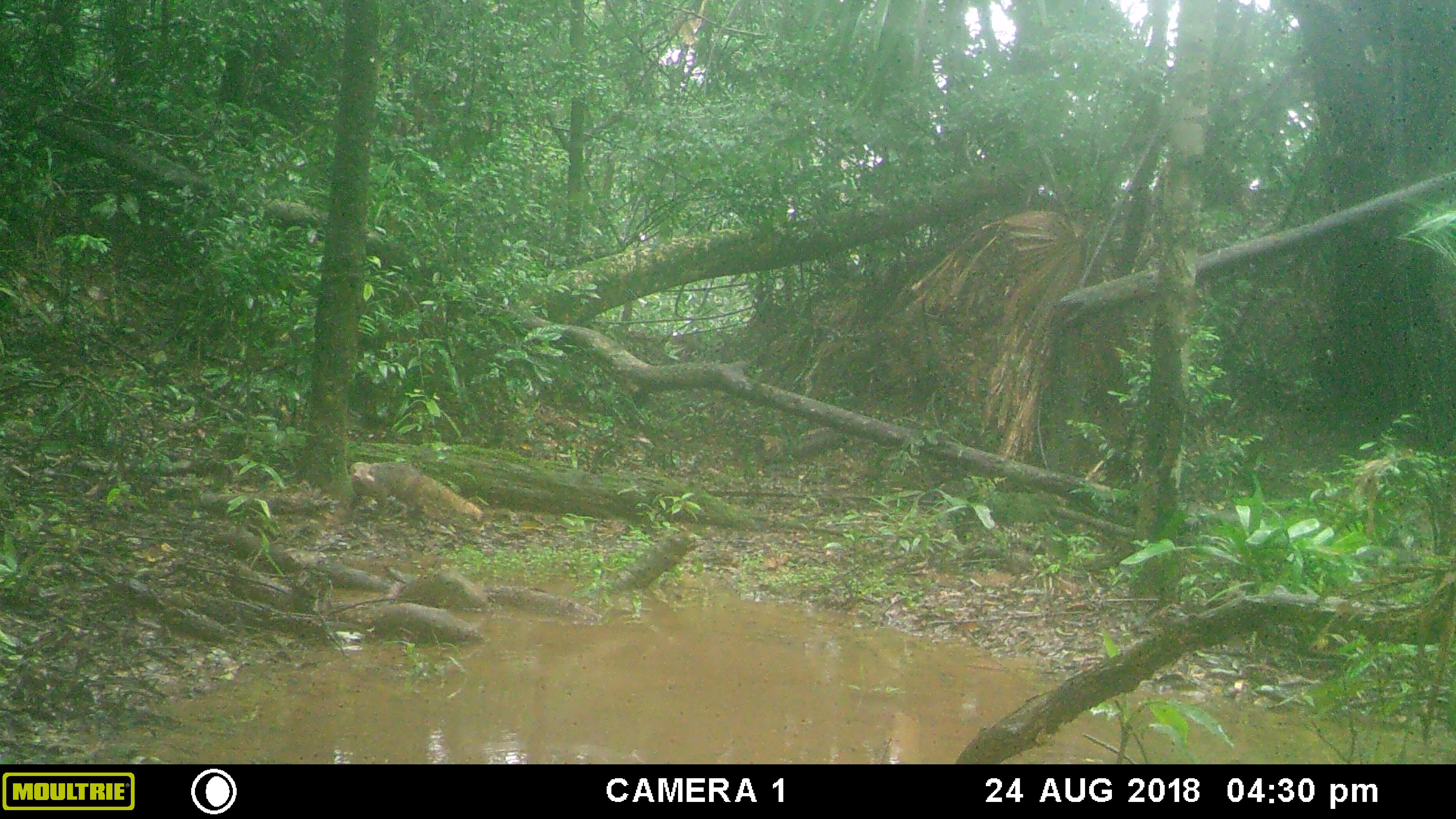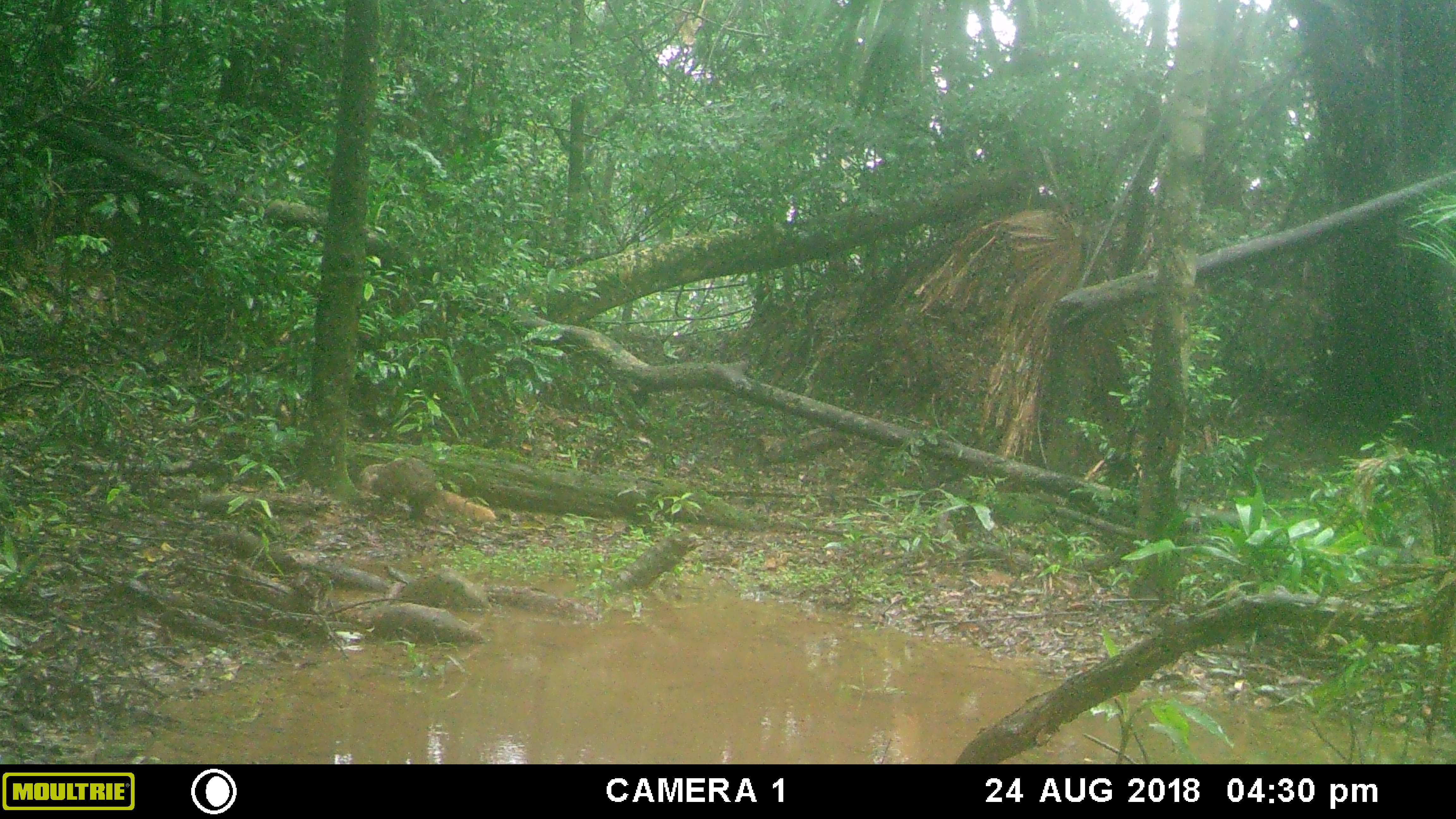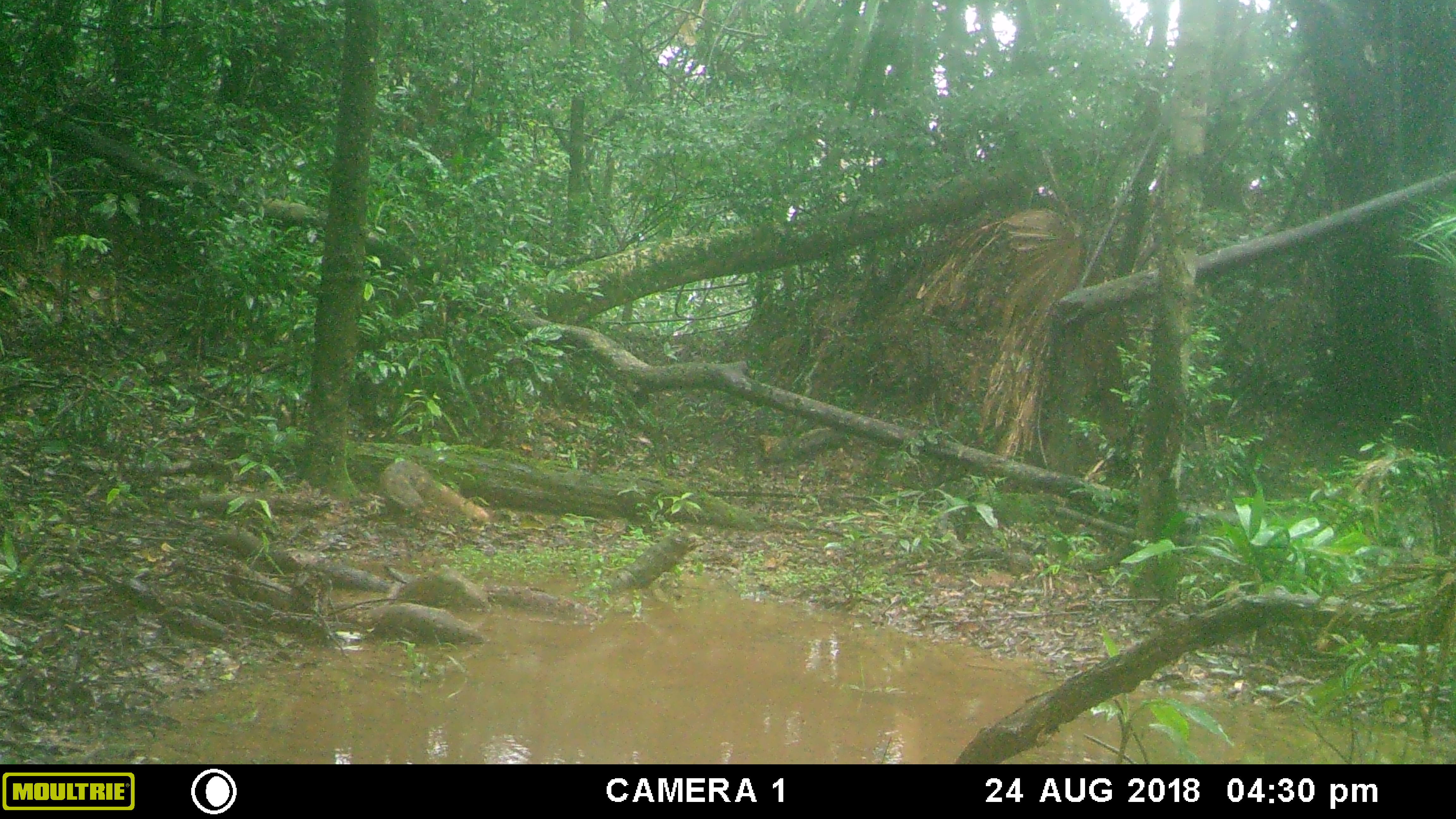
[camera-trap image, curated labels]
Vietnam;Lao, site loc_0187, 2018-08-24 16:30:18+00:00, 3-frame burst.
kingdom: Animalia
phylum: Chordata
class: Mammalia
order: Carnivora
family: Herpestidae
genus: Urva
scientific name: Urva urva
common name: crab-eating mongoose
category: crab eating mongoose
Crab eating mongoose (crab-eating mongoose) (Urva urva). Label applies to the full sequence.